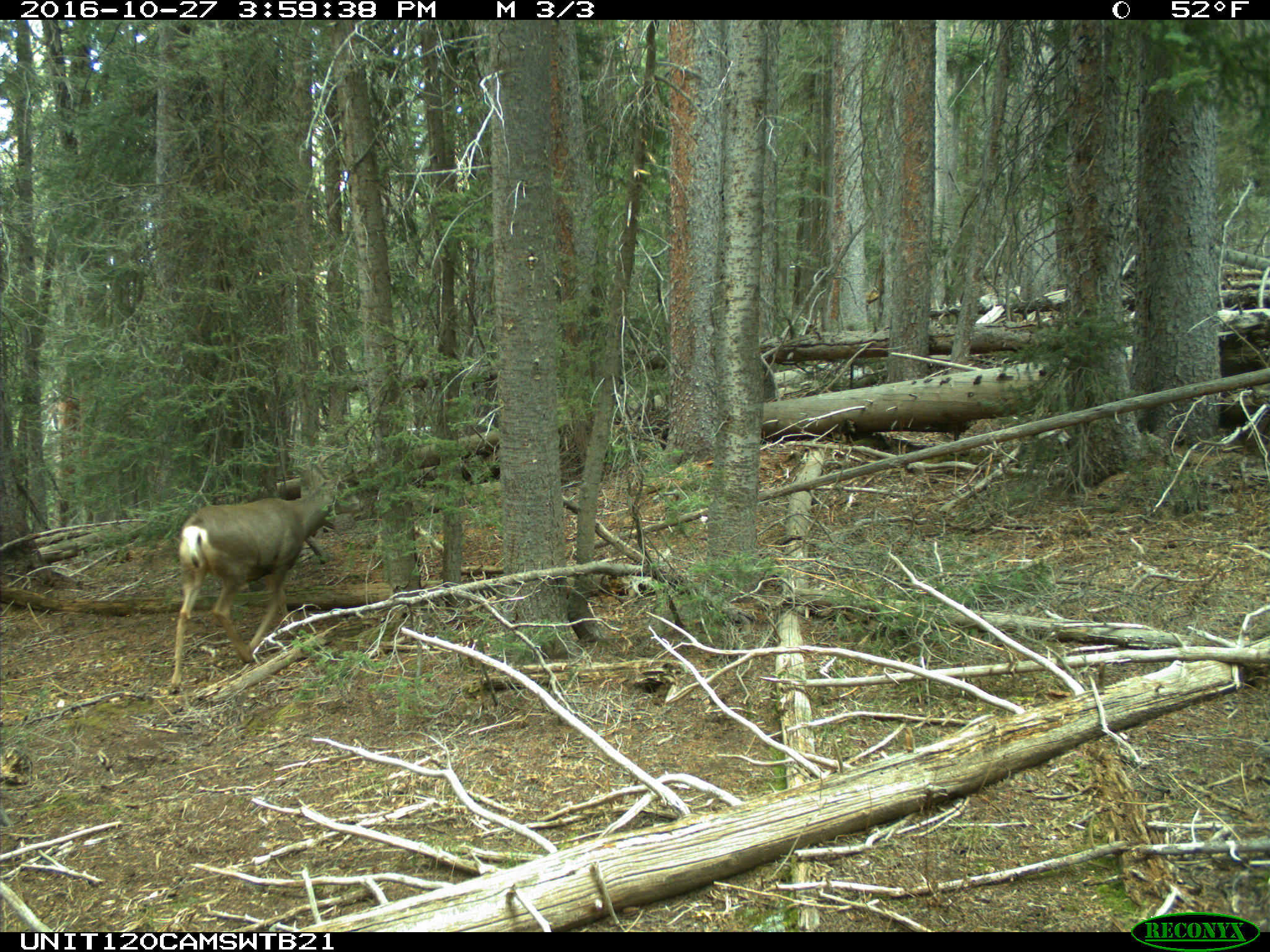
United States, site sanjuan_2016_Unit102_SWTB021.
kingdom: Animalia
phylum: Chordata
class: Mammalia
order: Artiodactyla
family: Cervidae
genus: Odocoileus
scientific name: Odocoileus hemionus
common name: mule deer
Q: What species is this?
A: Odocoileus hemionus (mule deer).